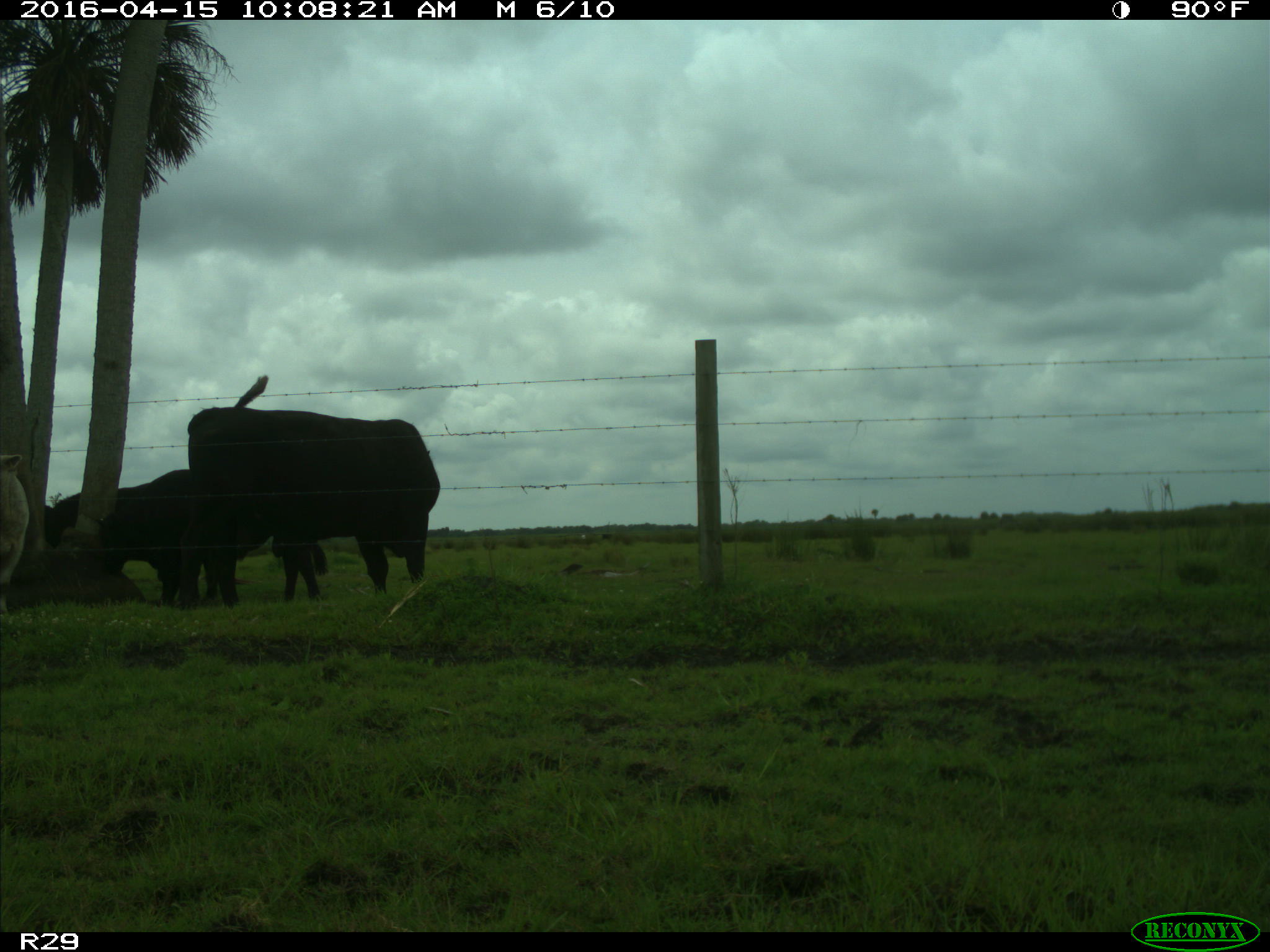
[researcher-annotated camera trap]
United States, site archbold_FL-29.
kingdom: Animalia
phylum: Chordata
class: Mammalia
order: Artiodactyla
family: Bovidae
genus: Bos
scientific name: Bos taurus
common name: domestic cow